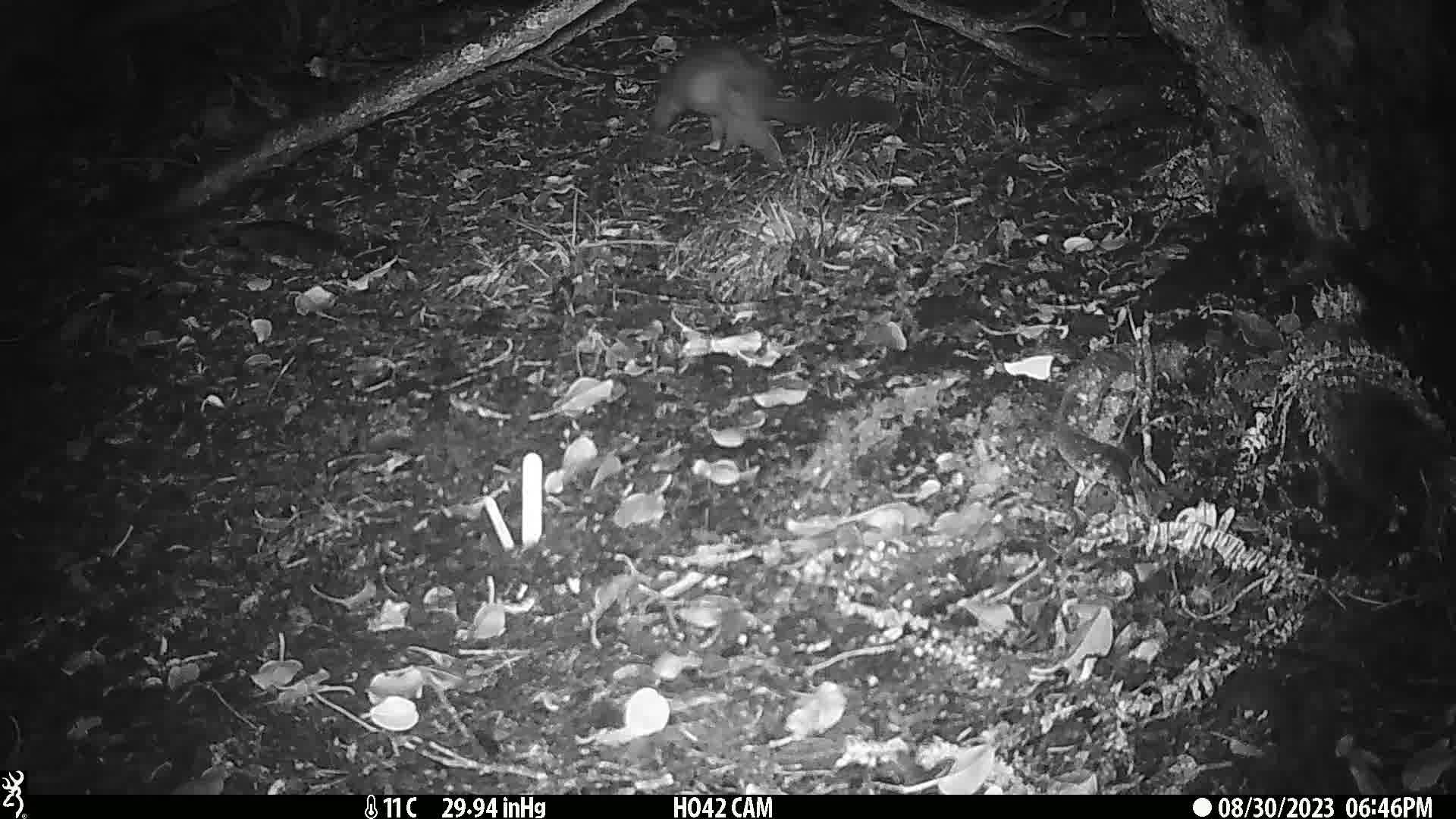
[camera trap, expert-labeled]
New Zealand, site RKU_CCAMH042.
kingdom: Animalia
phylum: Chordata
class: Mammalia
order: Diprotodontia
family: Phalangeridae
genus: Trichosurus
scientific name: Trichosurus vulpecula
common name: common brushtail possum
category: possum